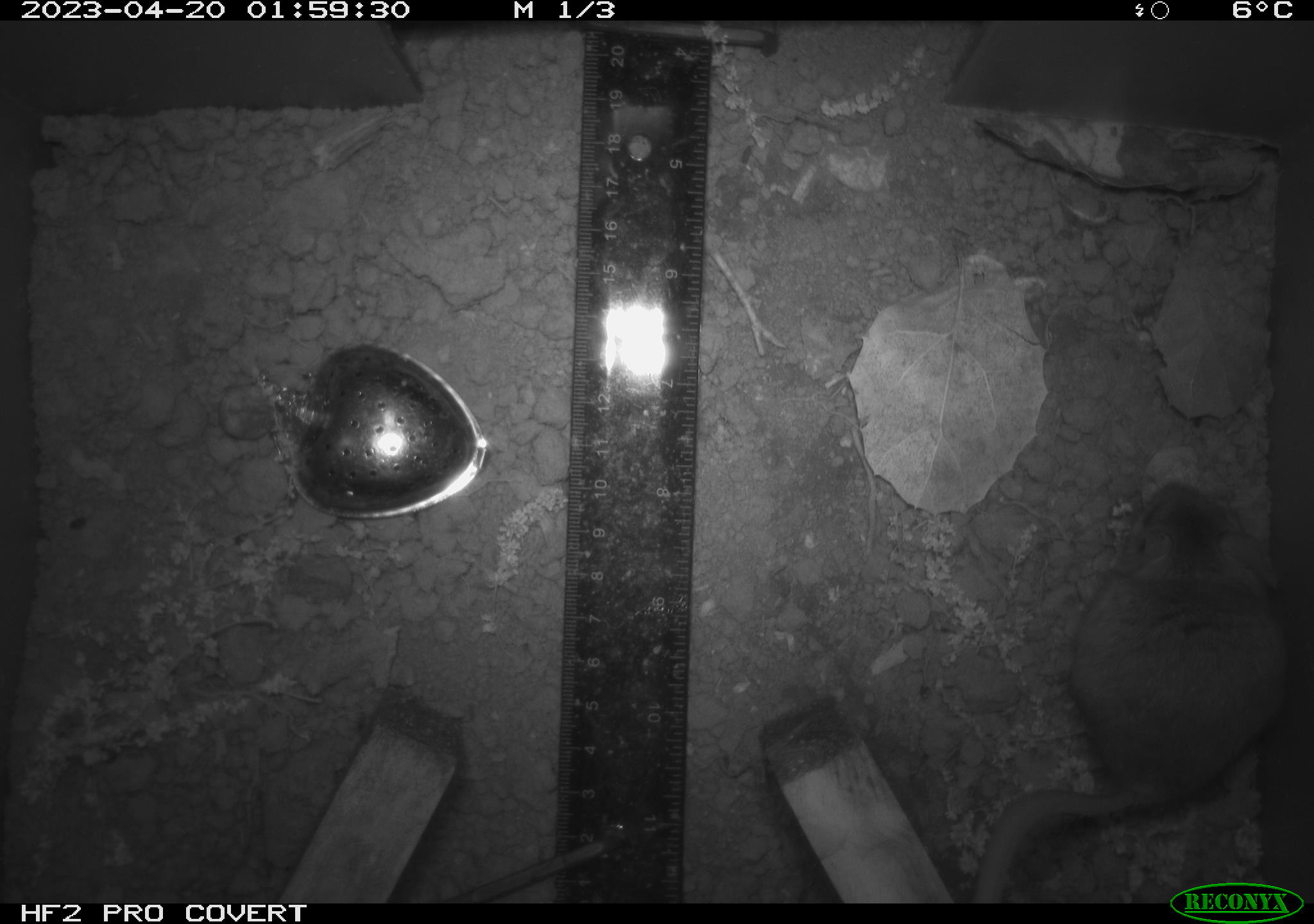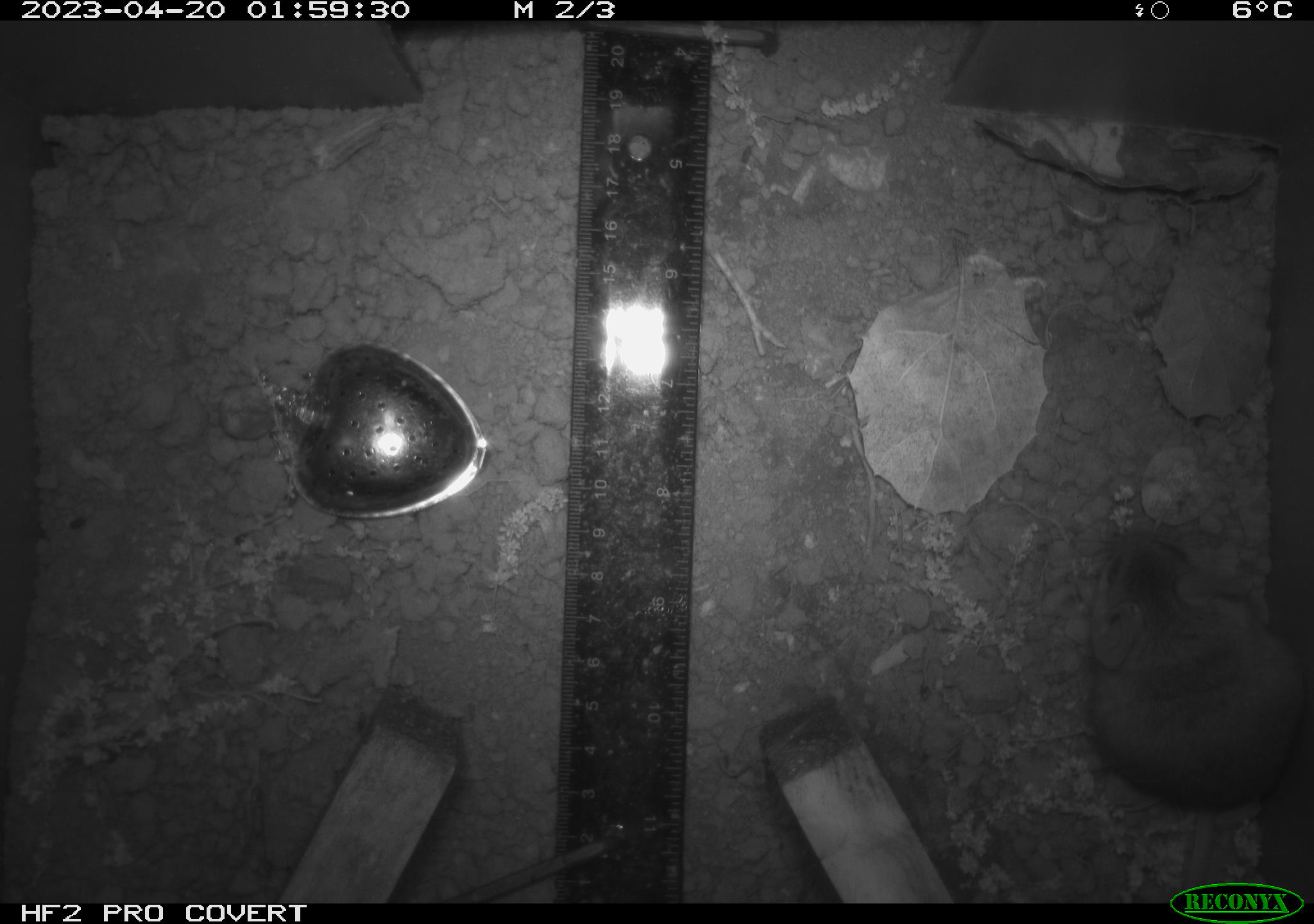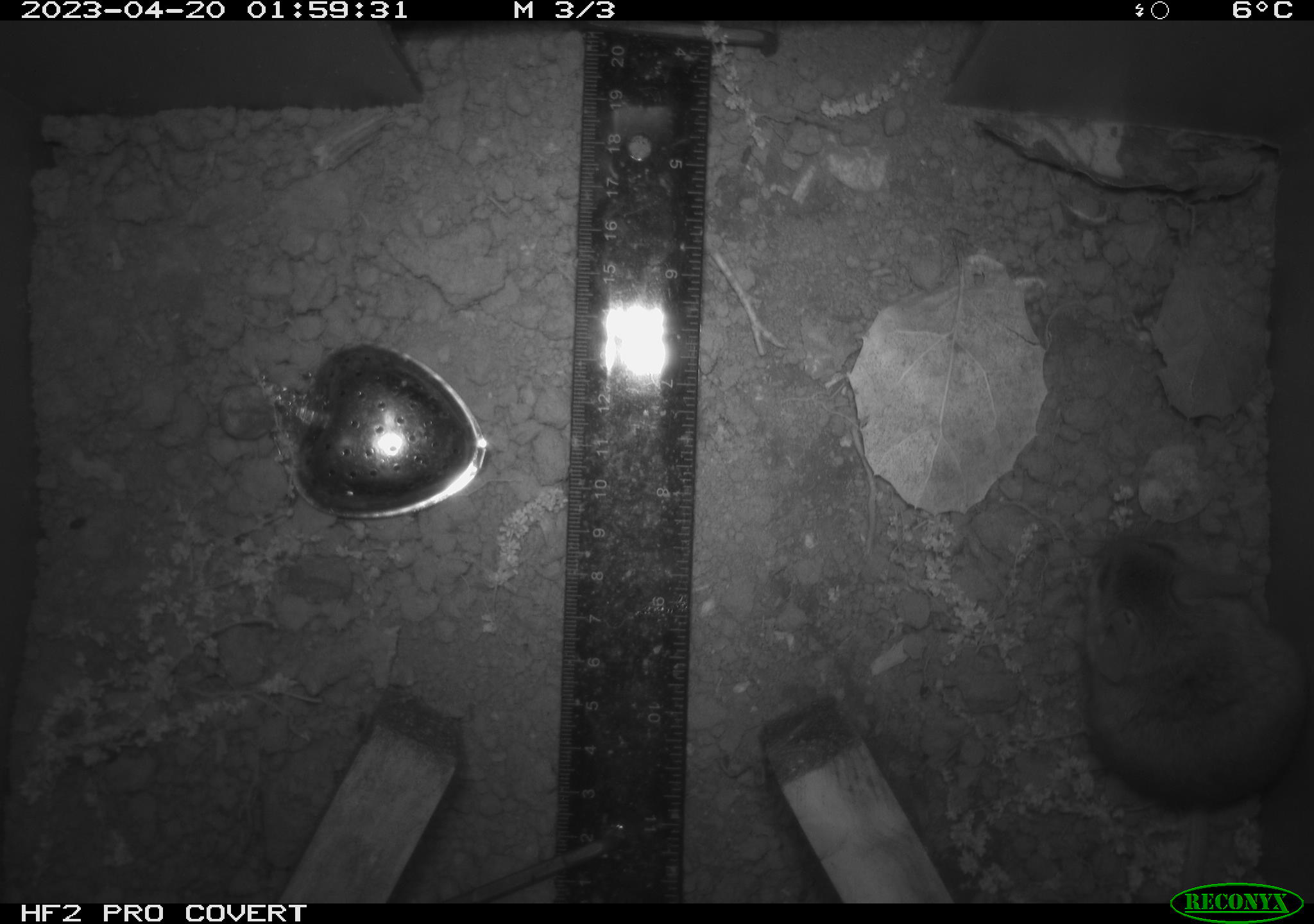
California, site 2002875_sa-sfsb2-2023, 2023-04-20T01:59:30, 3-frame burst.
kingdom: Animalia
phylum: Chordata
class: Mammalia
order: Rodentia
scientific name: Rodentia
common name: mouse species